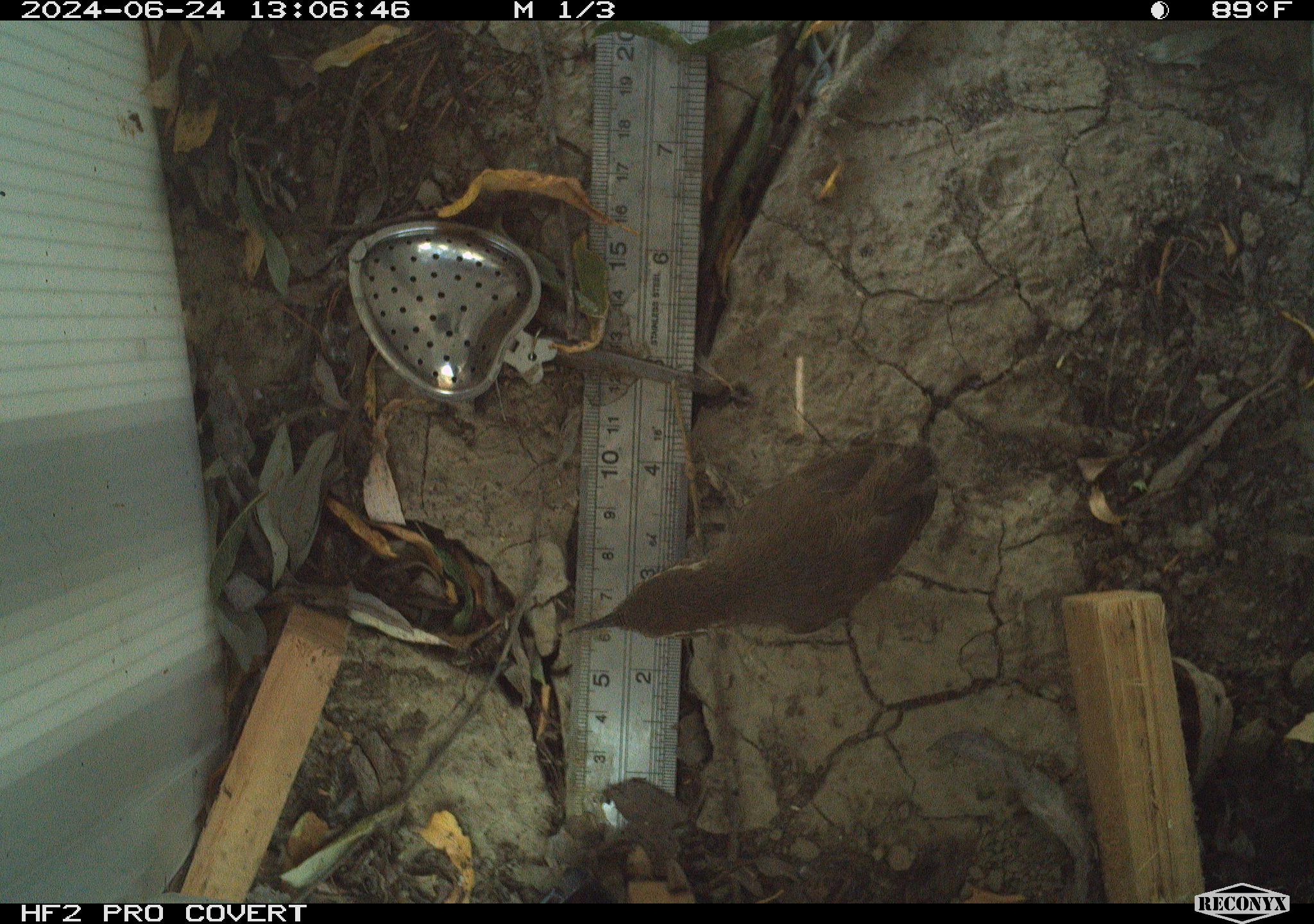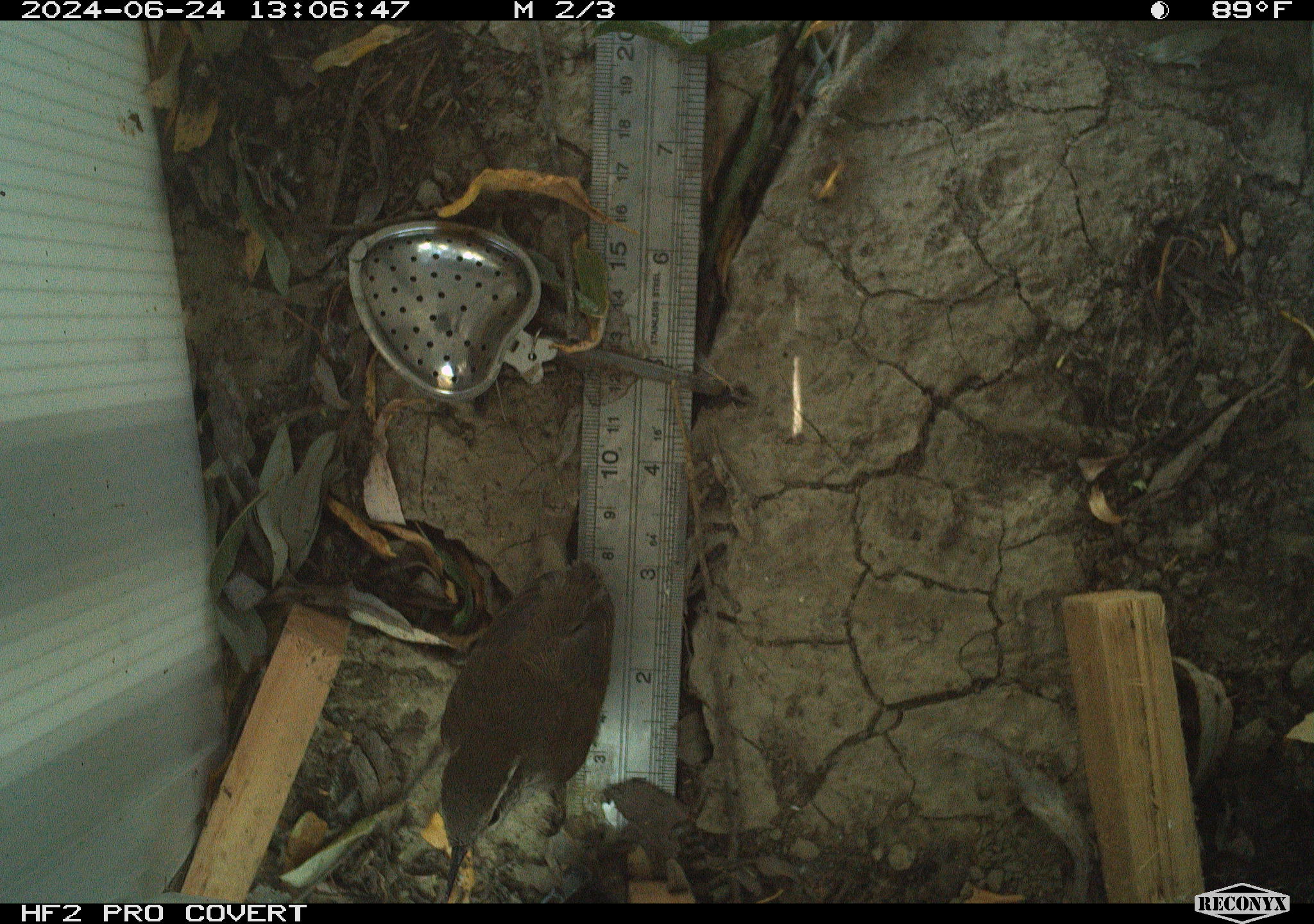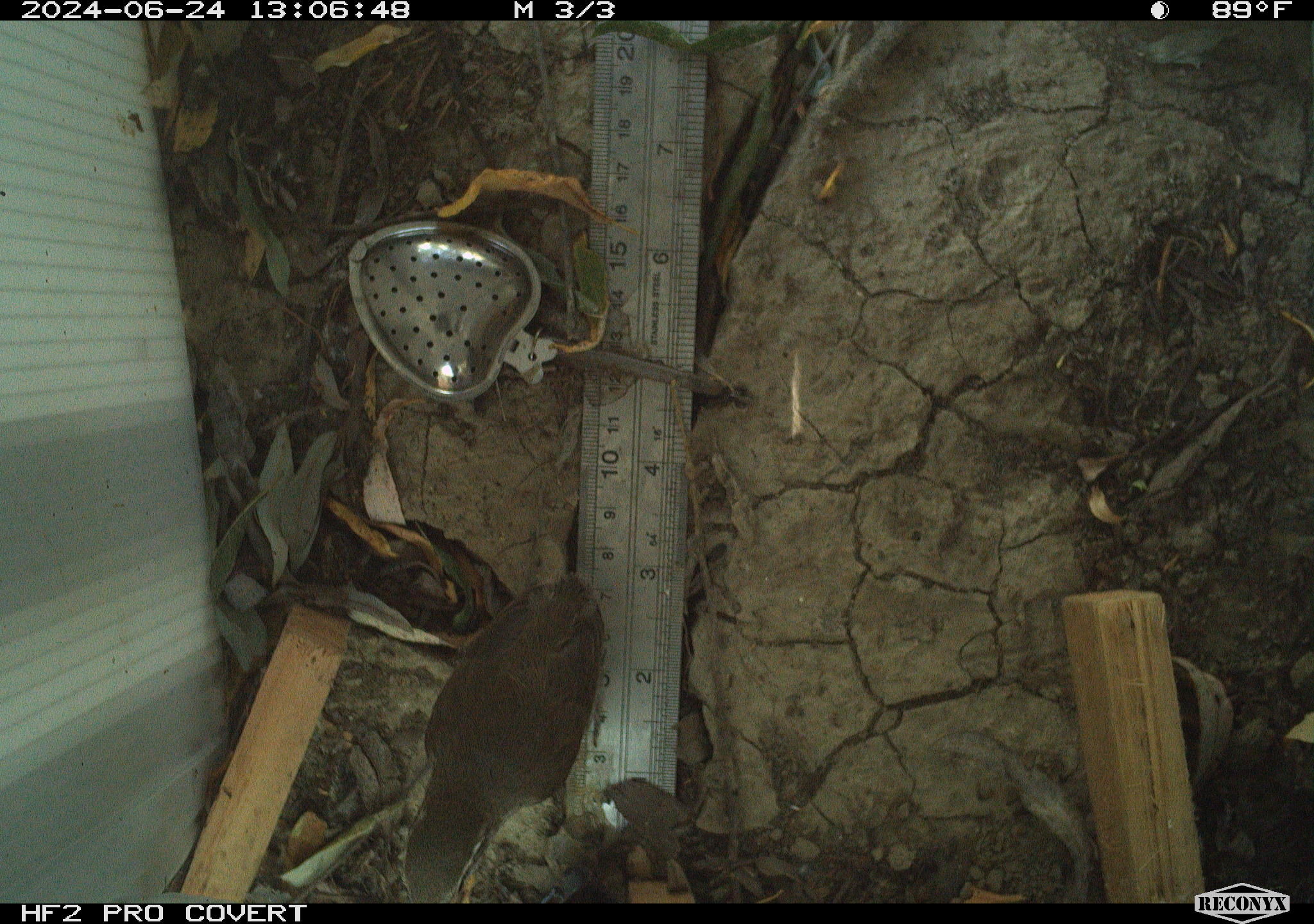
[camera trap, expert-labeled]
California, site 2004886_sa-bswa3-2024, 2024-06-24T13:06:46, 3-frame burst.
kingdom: Animalia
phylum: Chordata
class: Aves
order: Passeriformes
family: Troglodytidae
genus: Thryomanes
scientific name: Thryomanes bewickii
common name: bewick's wren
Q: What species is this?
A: Bewick's wren (Thryomanes bewickii).